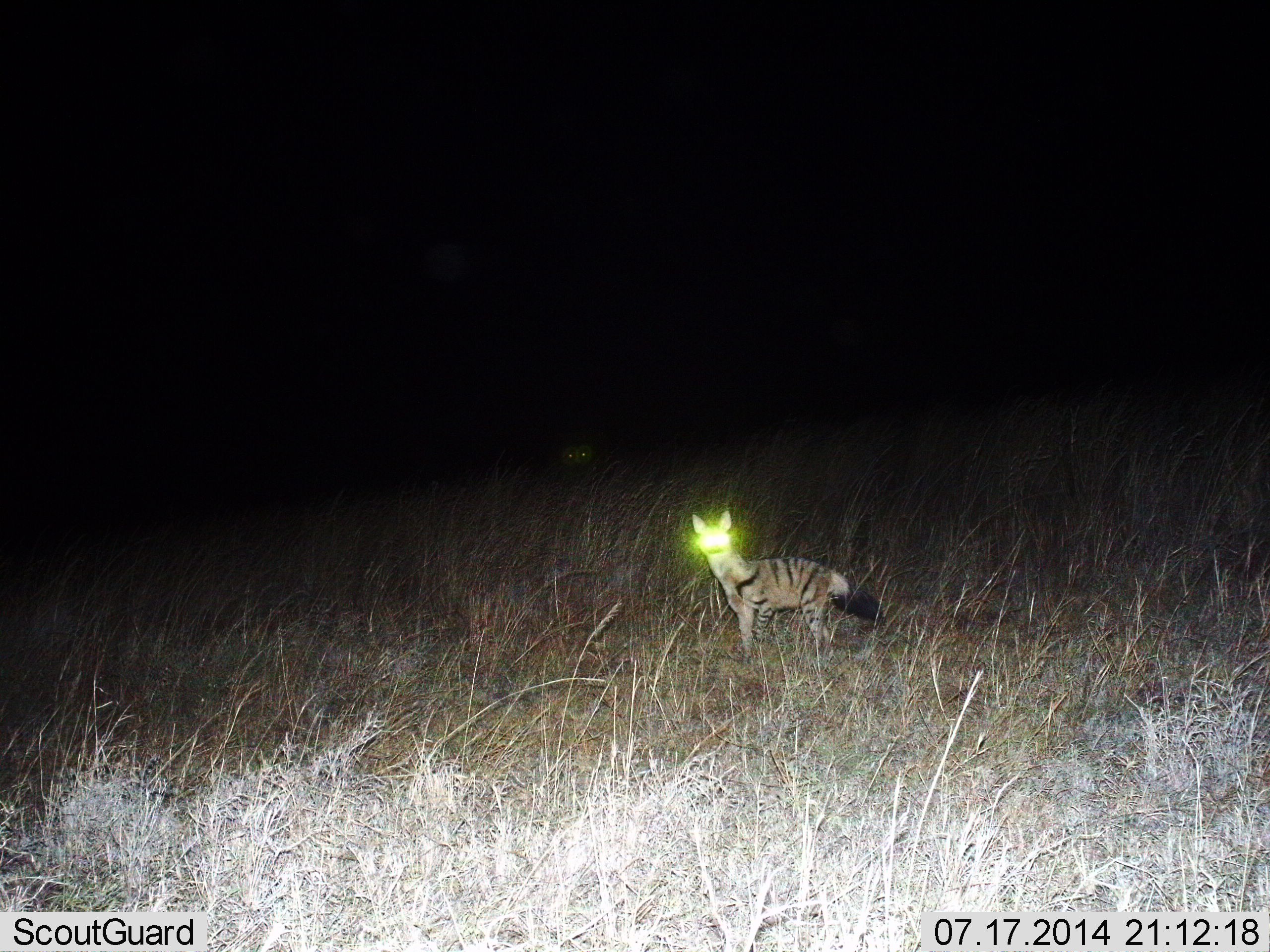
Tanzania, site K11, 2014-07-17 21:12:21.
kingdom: Animalia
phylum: Chordata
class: Mammalia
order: Carnivora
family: Hyaenidae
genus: Proteles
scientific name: Proteles cristatus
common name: aardwolf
Aardwolf (Proteles cristatus), count 1. Behavior (volunteer vote fractions): standing 90%, resting 10%, moving 0%, interacting 0%. Young present (vote fraction): 0%. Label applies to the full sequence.